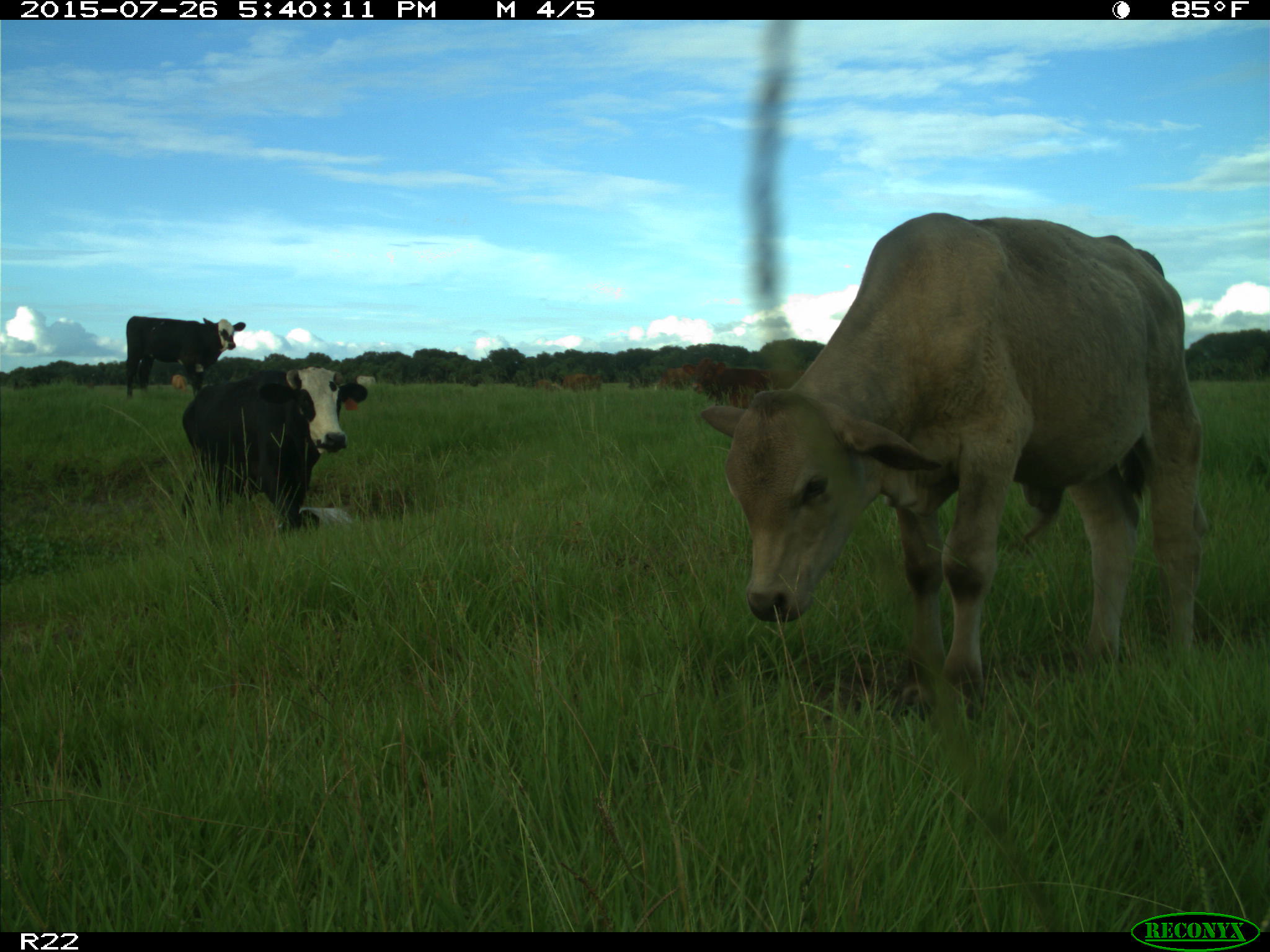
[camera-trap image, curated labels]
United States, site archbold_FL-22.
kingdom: Animalia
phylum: Chordata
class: Mammalia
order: Artiodactyla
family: Bovidae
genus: Bos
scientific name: Bos taurus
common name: domestic cow